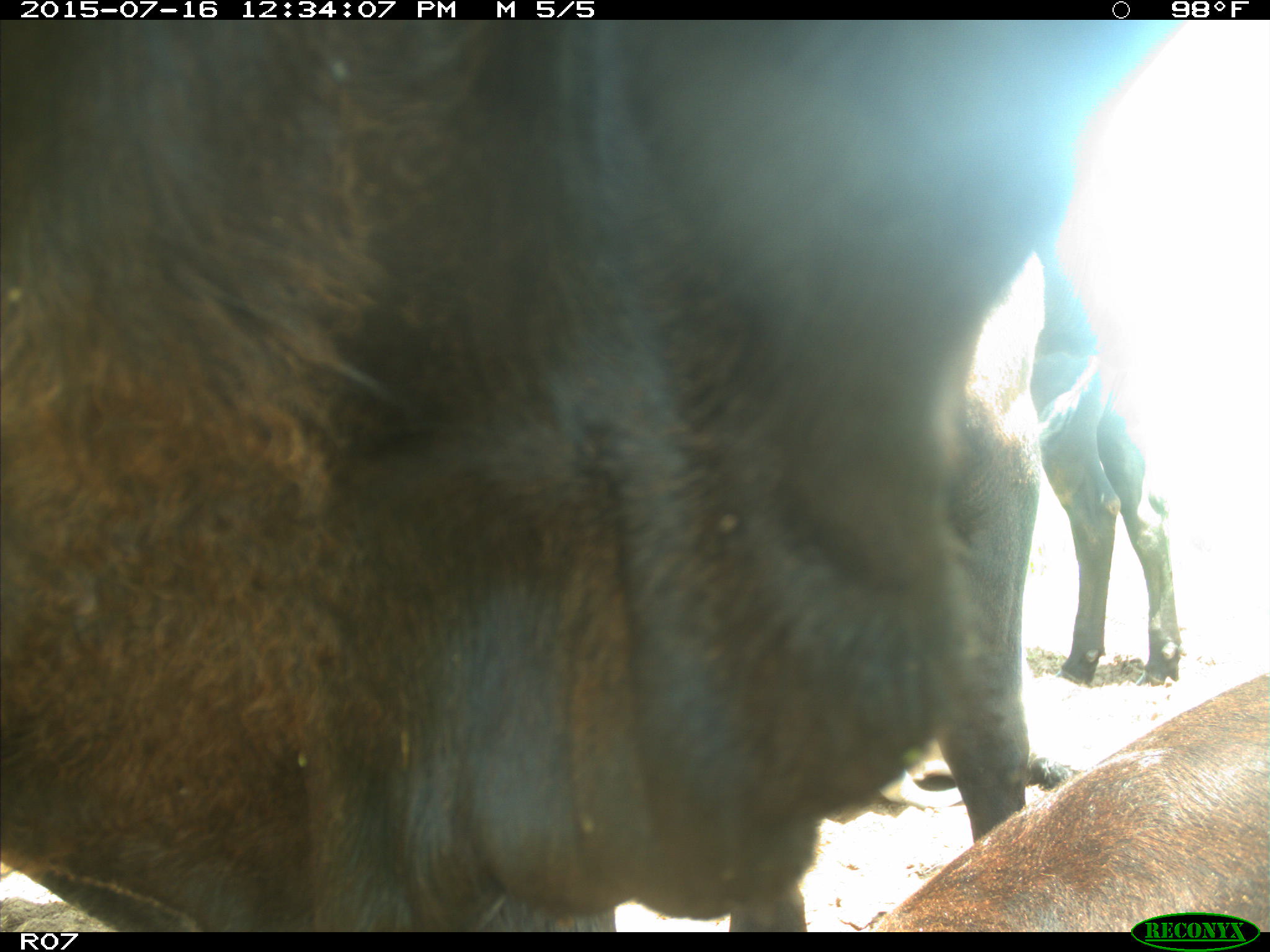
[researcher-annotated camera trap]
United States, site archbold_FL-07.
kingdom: Animalia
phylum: Chordata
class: Mammalia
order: Artiodactyla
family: Bovidae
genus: Bos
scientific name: Bos taurus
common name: domestic cow